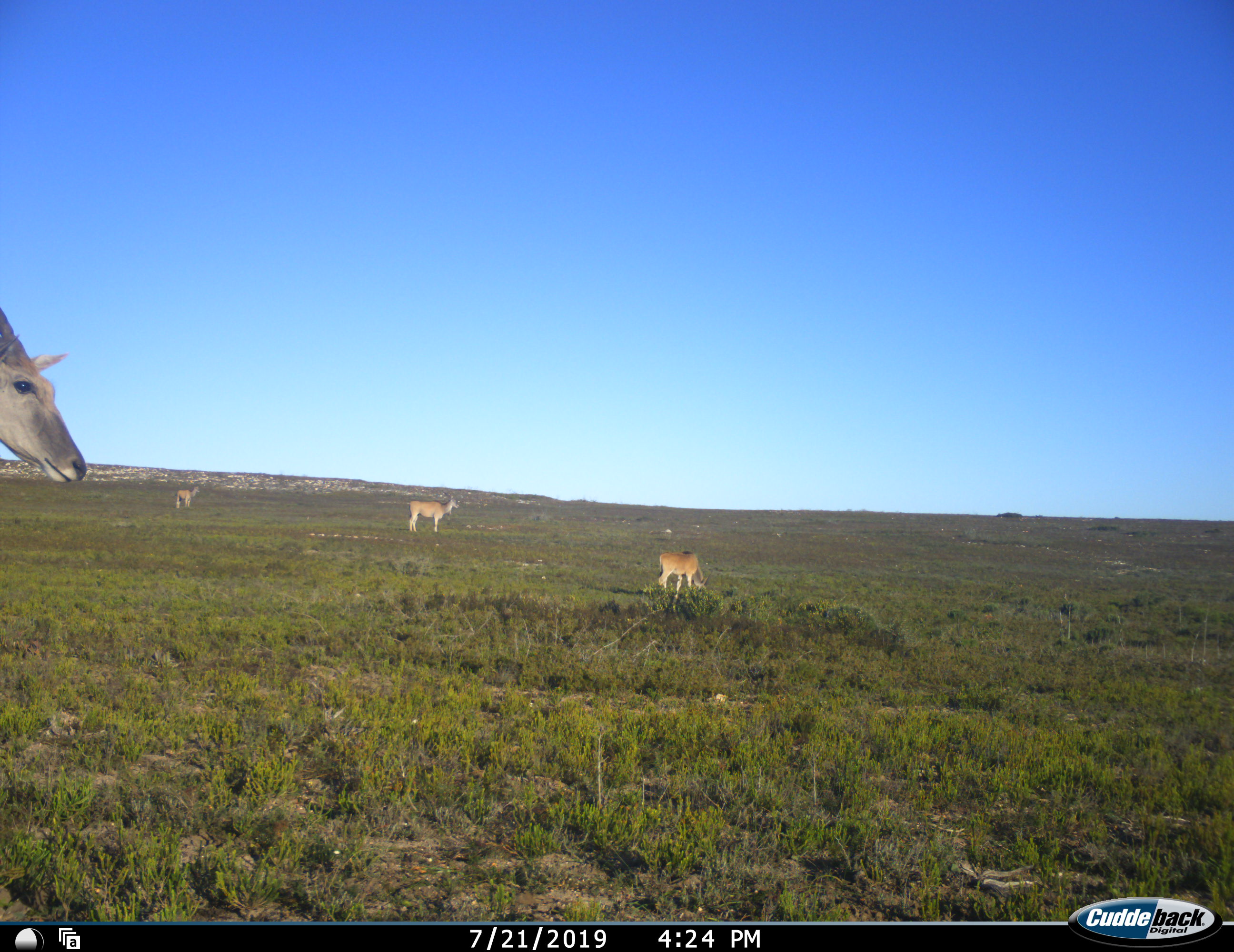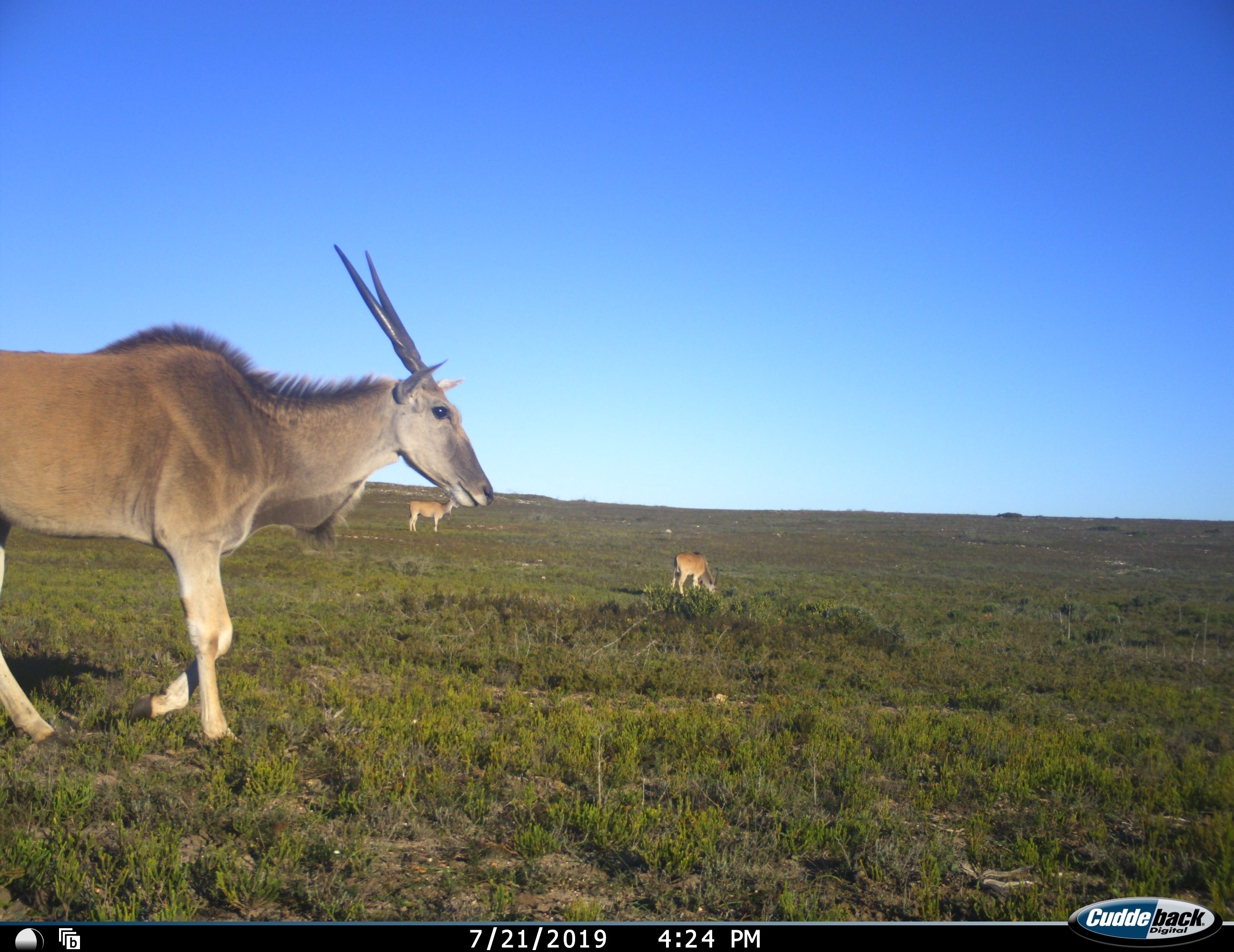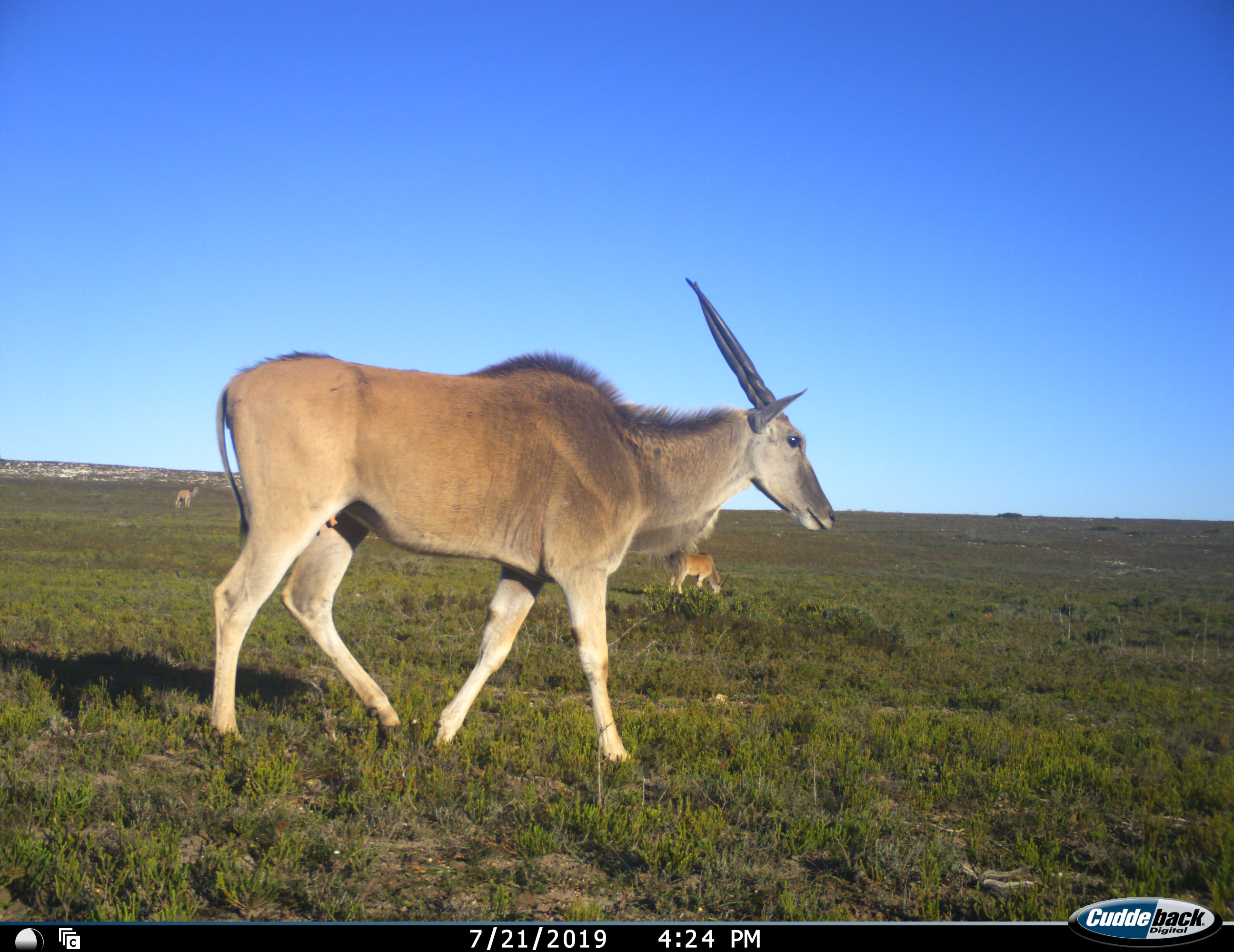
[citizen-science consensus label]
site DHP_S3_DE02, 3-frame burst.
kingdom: Animalia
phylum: Chordata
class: Mammalia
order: Artiodactyla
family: Bovidae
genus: Tragelaphus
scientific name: Tragelaphus oryx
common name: eland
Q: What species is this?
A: Eland (Tragelaphus oryx).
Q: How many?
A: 4.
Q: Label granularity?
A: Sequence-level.